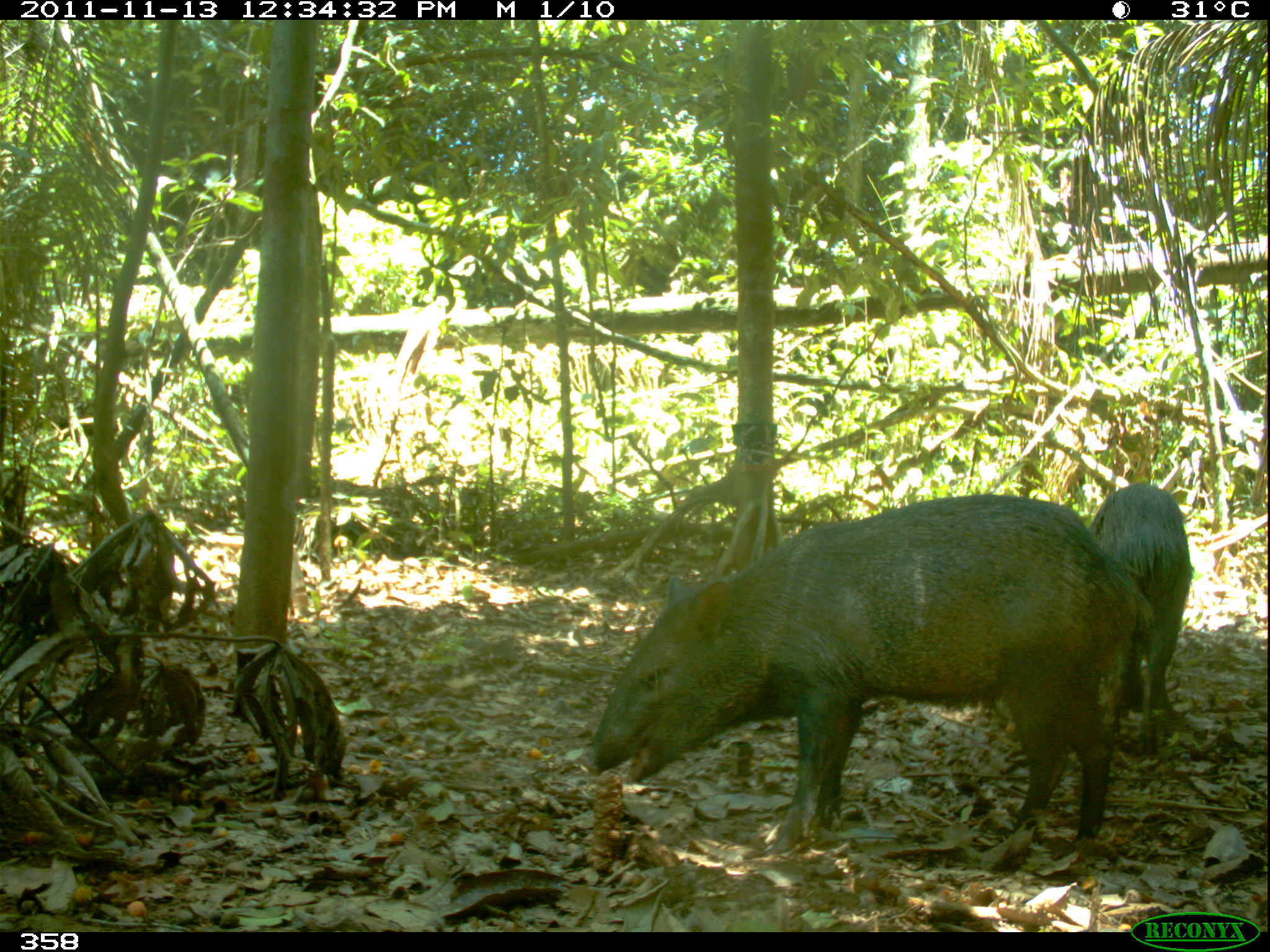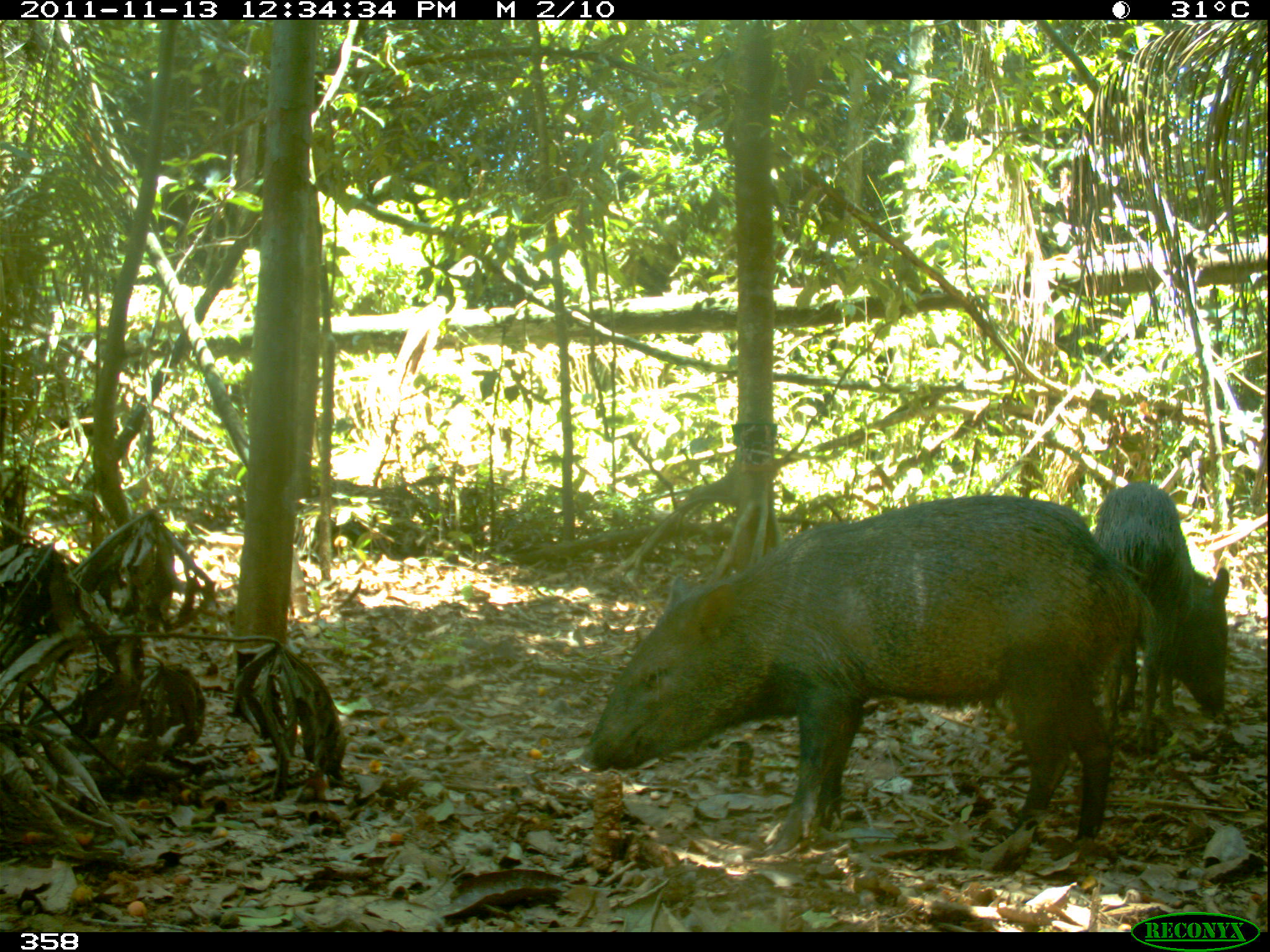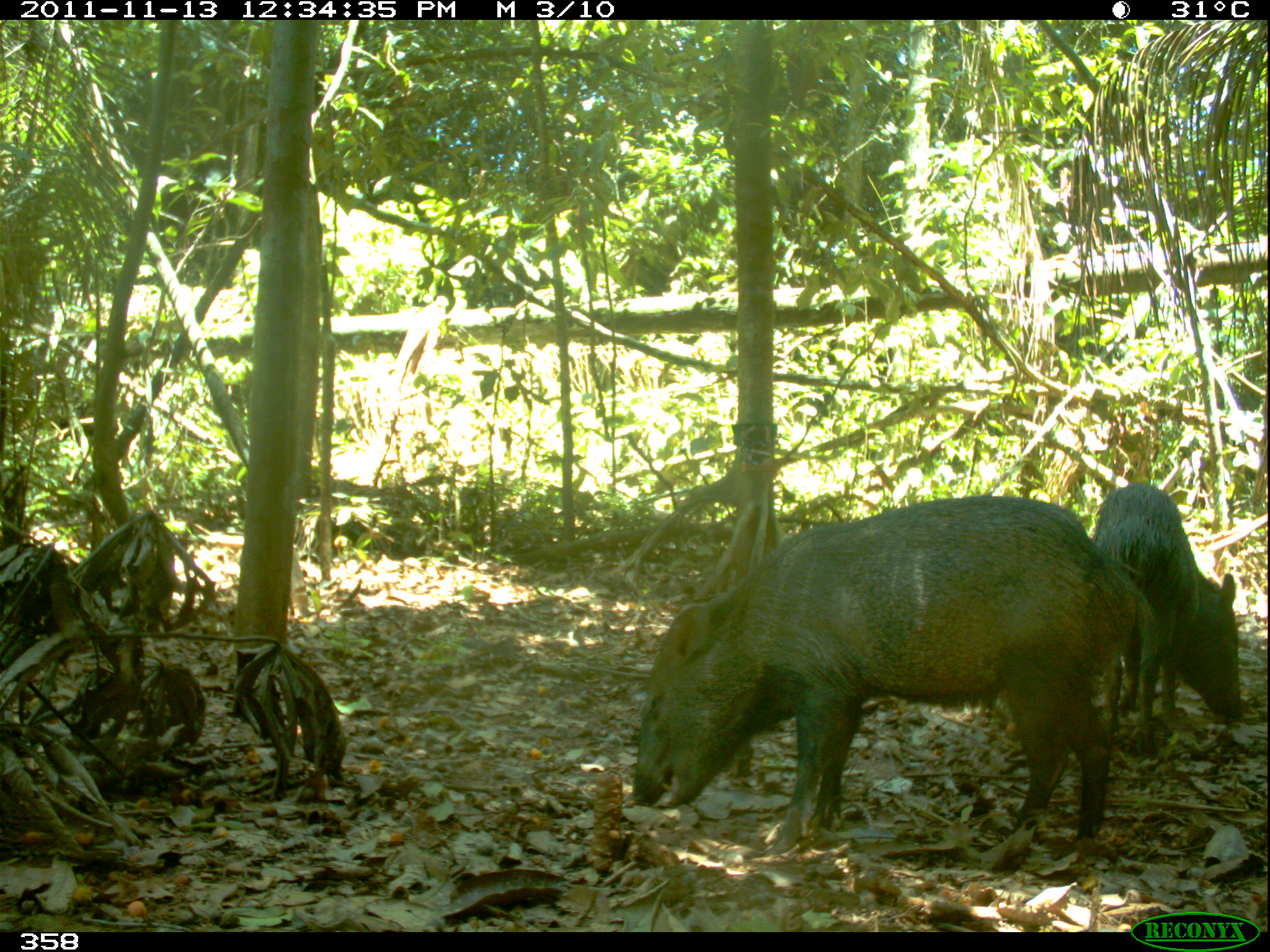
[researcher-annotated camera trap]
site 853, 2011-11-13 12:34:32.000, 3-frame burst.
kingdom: Animalia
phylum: Chordata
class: Mammalia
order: Artiodactyla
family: Tayassuidae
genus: Pecari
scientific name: Pecari tajacu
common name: collared peccary